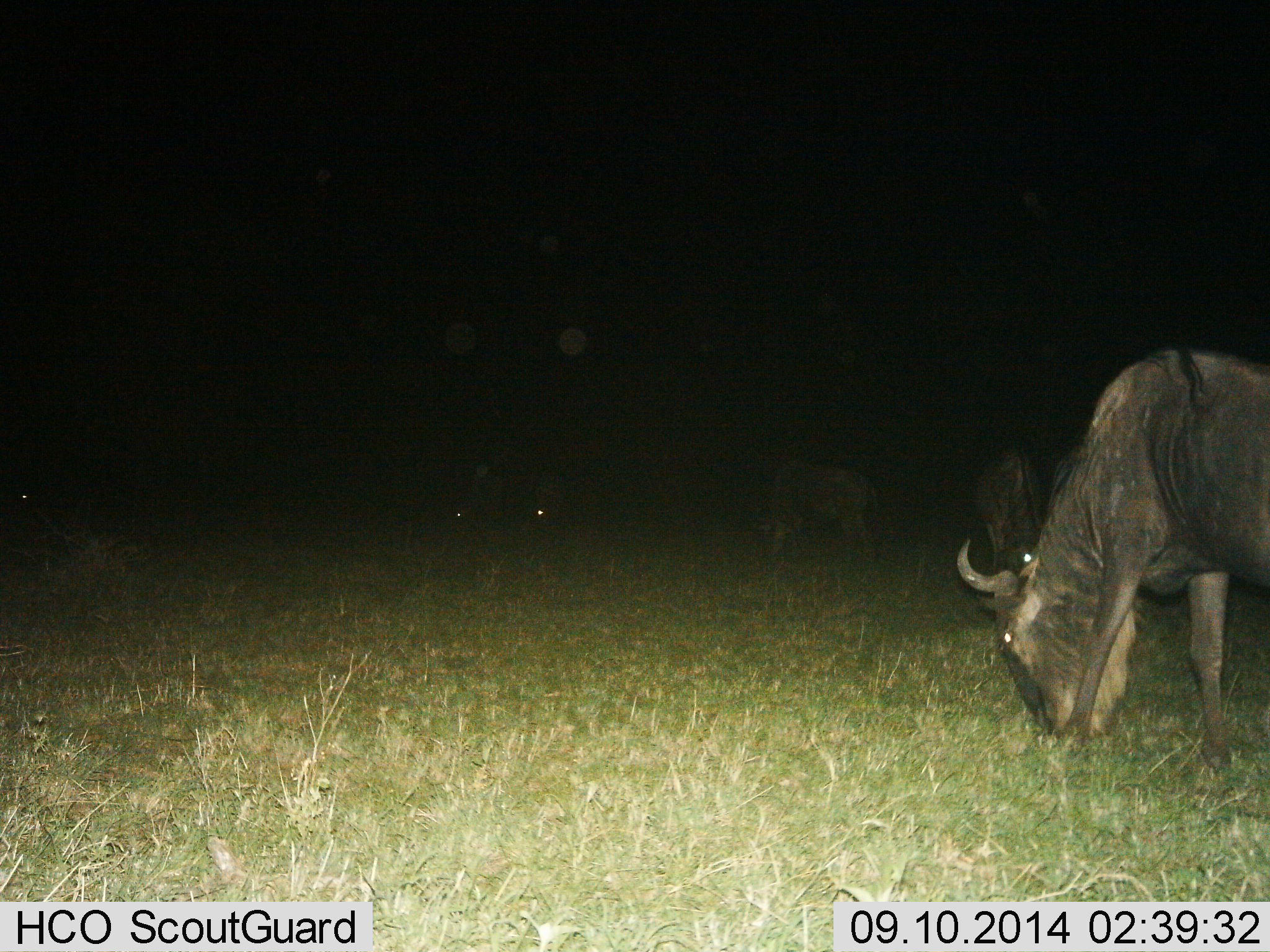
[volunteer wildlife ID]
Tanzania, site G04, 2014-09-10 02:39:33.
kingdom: Animalia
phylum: Chordata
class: Mammalia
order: Artiodactyla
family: Bovidae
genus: Connochaetes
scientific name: Connochaetes taurinus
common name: blue wildebeest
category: wildebeest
Wildebeest (blue wildebeest) (Connochaetes taurinus), count 5. Behavior (volunteer vote fractions): standing 10%, resting 0%, moving 10%, interacting 0%. Young present (vote fraction): 0%. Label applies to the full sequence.